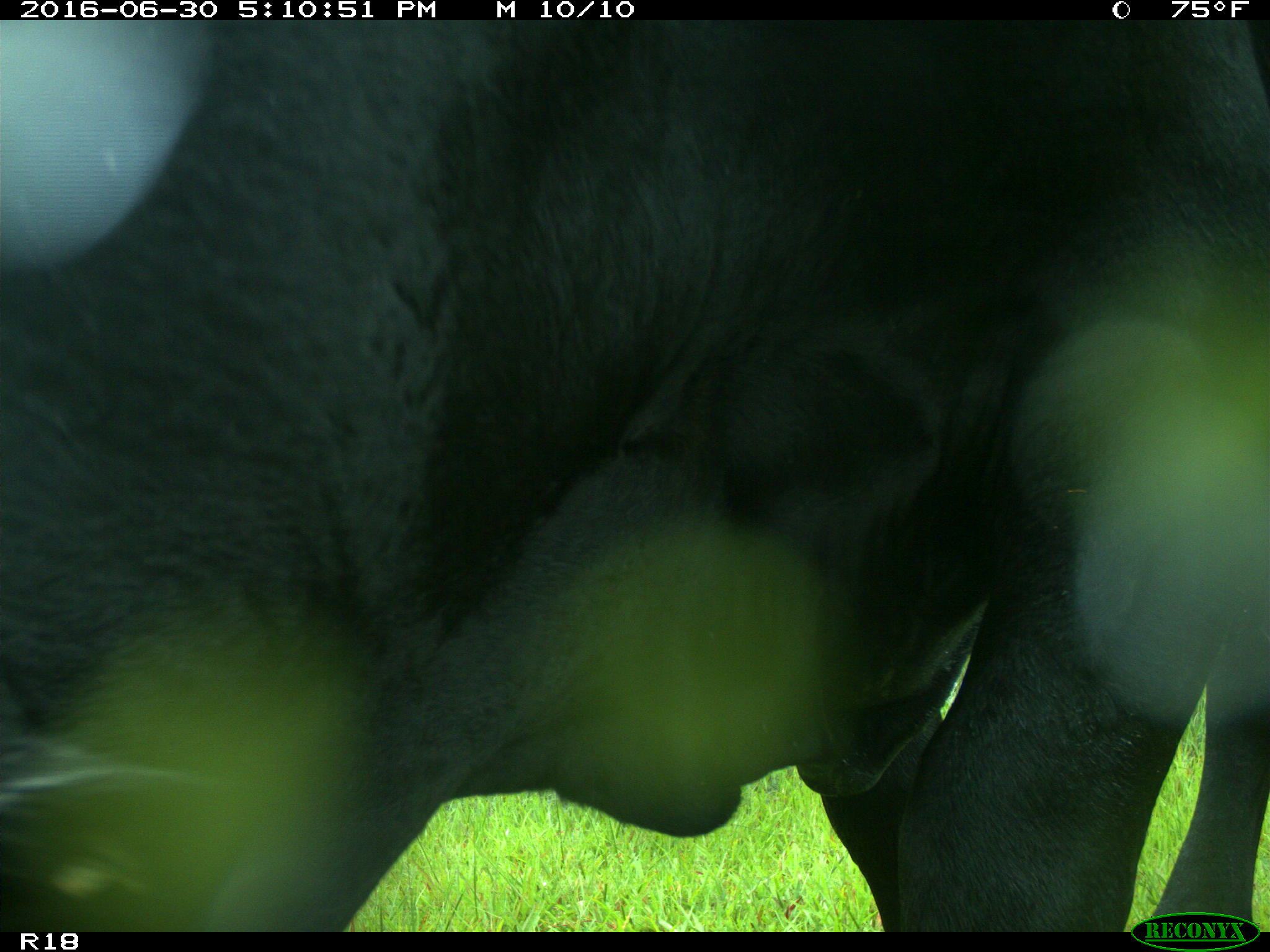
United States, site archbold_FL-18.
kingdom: Animalia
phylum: Chordata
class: Mammalia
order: Artiodactyla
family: Bovidae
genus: Bos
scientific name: Bos taurus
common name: domestic cow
Bos taurus (domestic cow).